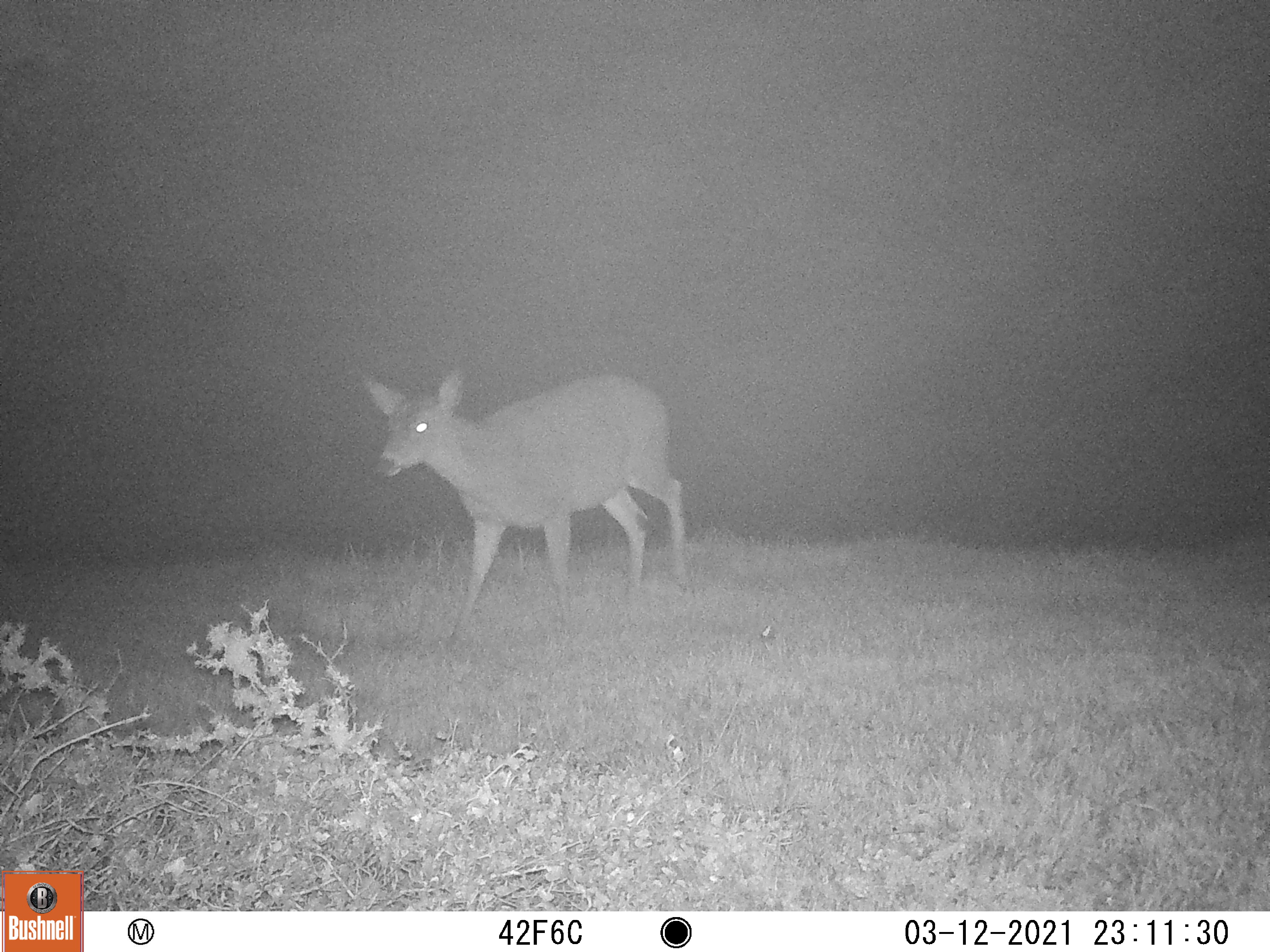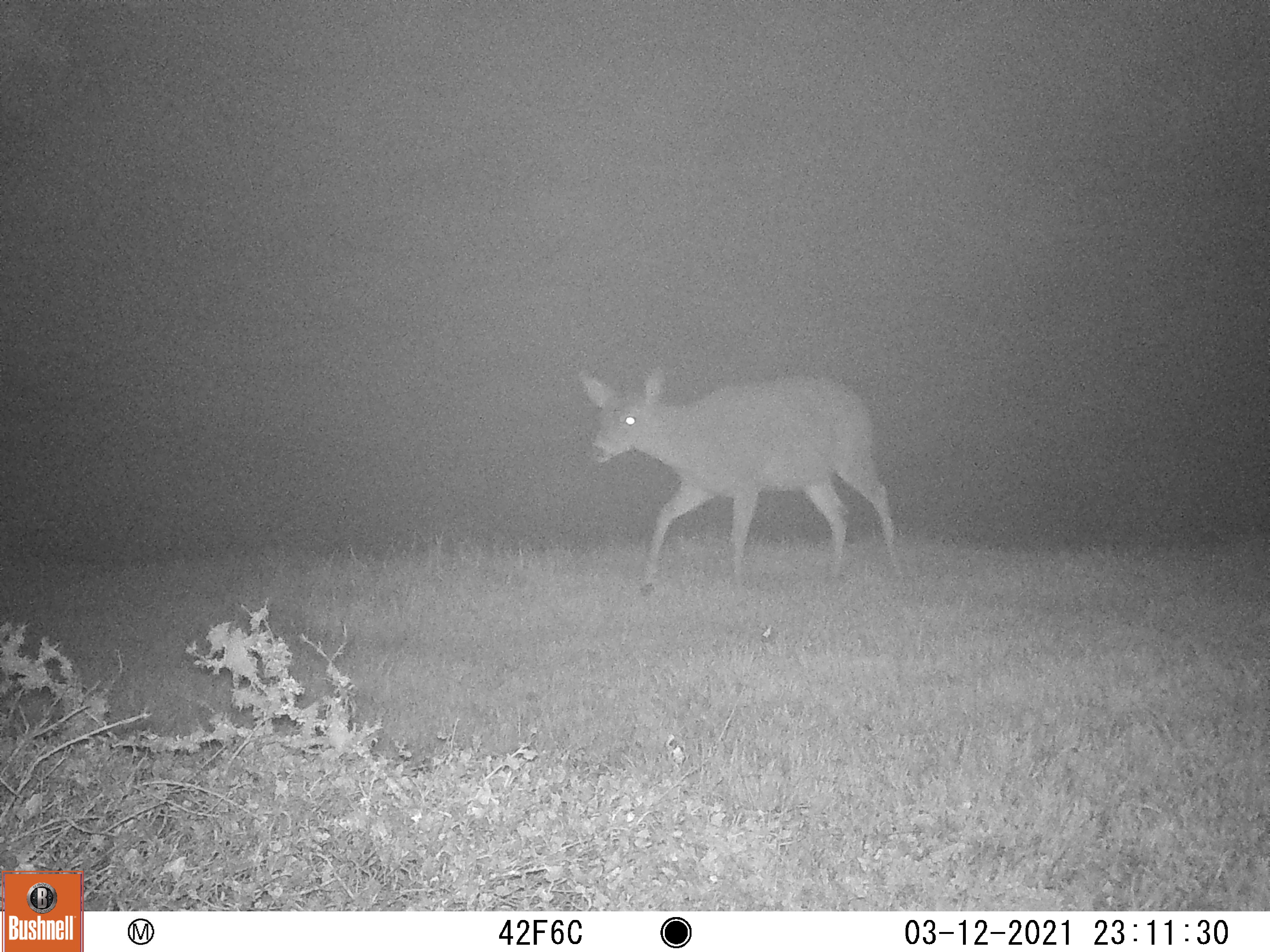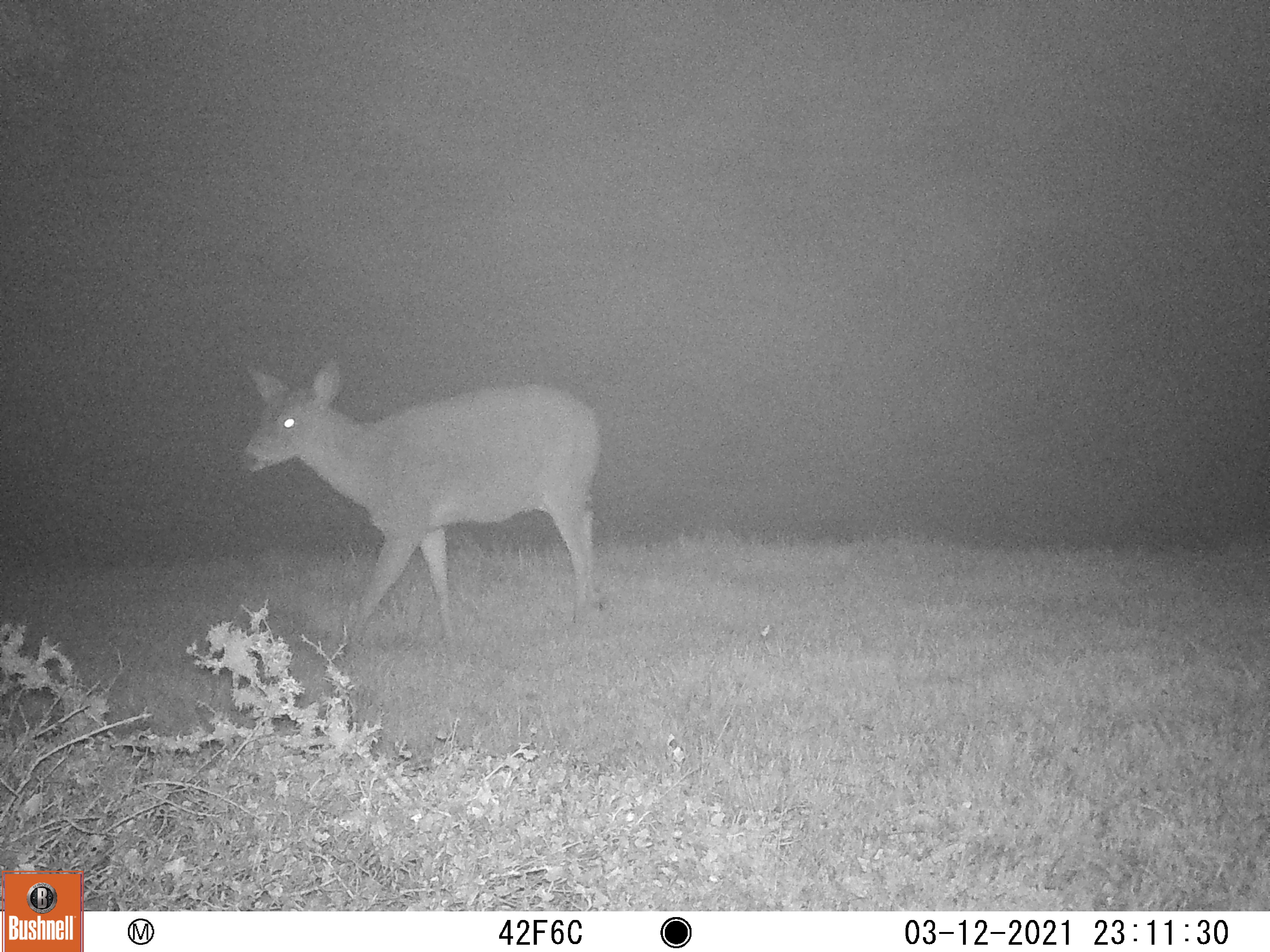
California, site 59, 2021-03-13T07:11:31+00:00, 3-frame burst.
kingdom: Animalia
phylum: Chordata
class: Mammalia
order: Artiodactyla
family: Cervidae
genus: Odocoileus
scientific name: Odocoileus hemionus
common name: mule deer